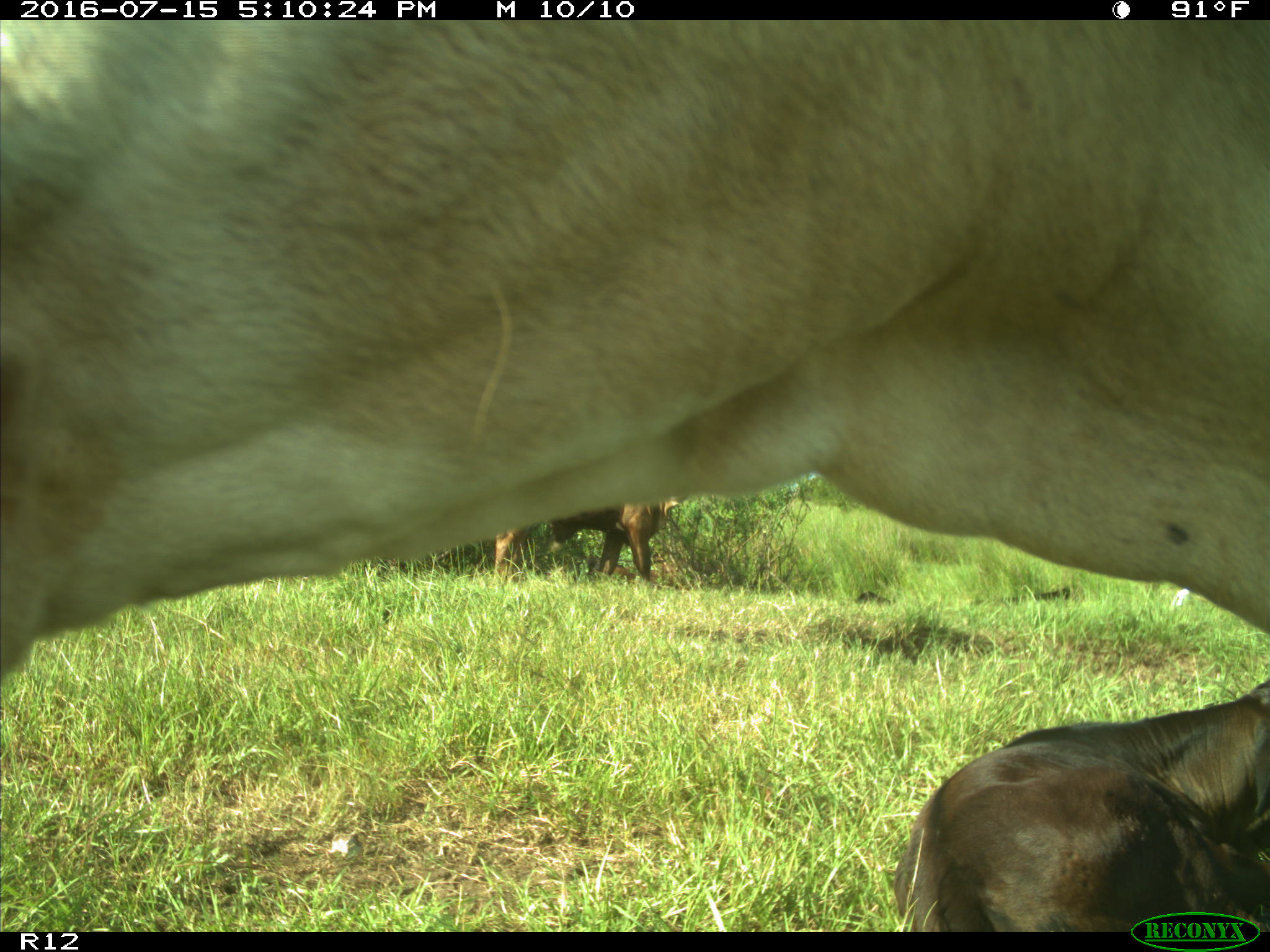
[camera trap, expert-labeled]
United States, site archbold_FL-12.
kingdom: Animalia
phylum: Chordata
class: Mammalia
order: Artiodactyla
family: Bovidae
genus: Bos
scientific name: Bos taurus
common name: domestic cow